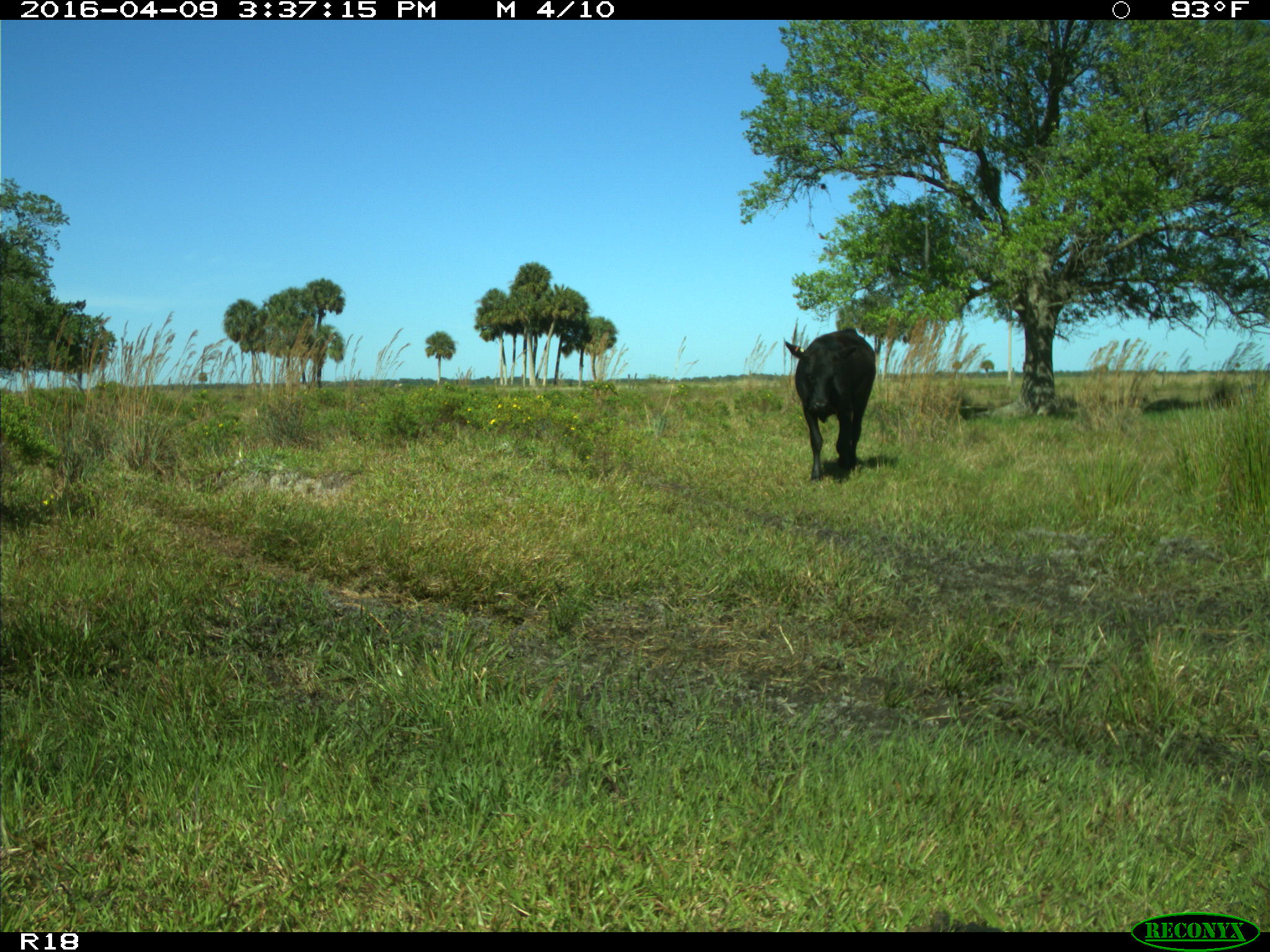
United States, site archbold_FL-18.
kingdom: Animalia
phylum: Chordata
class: Mammalia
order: Artiodactyla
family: Bovidae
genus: Bos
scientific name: Bos taurus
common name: domestic cow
Bos taurus (domestic cow).